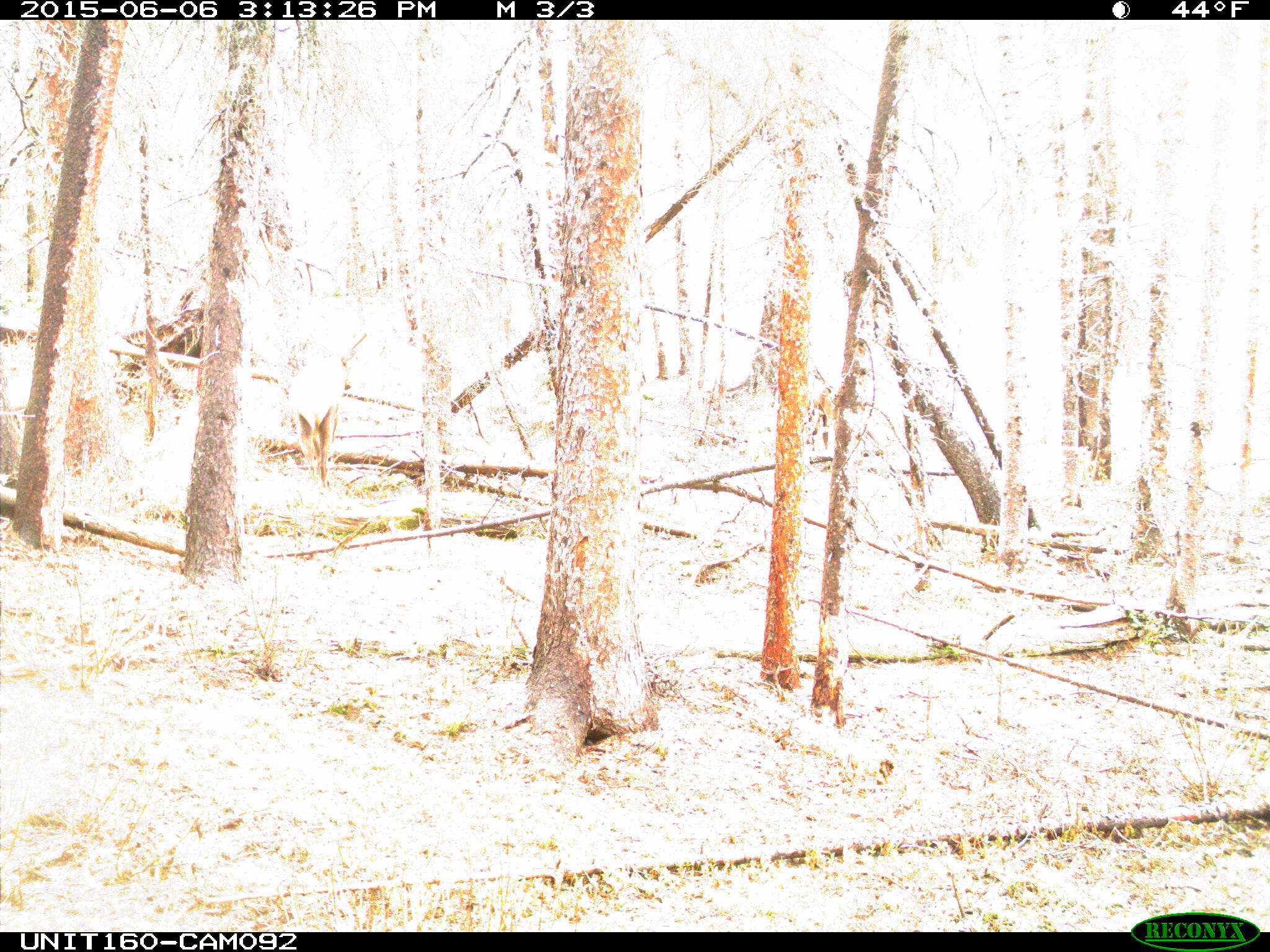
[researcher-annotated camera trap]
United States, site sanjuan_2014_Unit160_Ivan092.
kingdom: Animalia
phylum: Chordata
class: Mammalia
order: Artiodactyla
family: Cervidae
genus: Cervus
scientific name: Cervus elaphus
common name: red deer